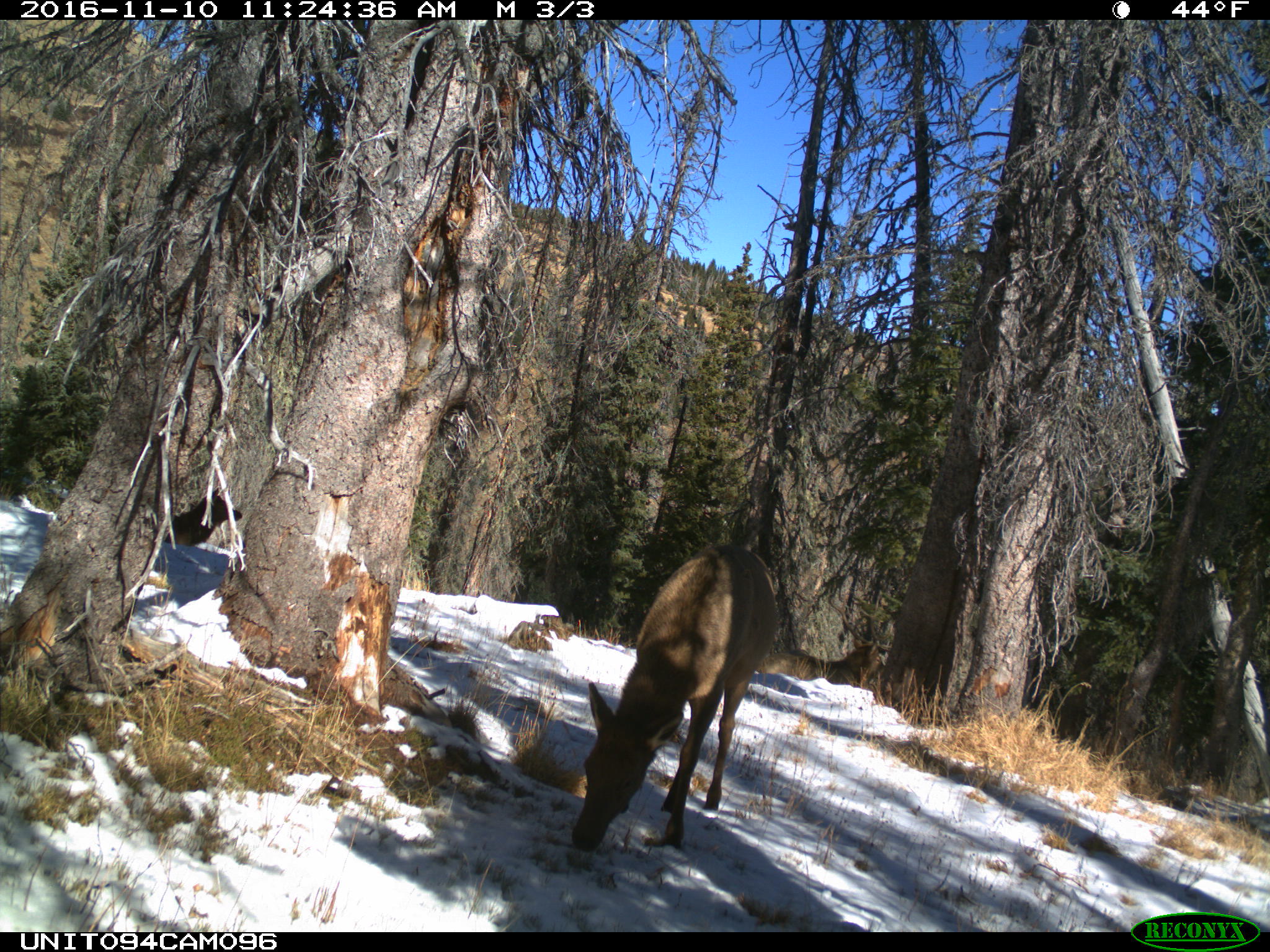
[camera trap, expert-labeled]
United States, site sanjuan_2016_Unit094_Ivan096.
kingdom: Animalia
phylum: Chordata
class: Mammalia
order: Artiodactyla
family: Cervidae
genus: Cervus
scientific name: Cervus elaphus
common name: red deer